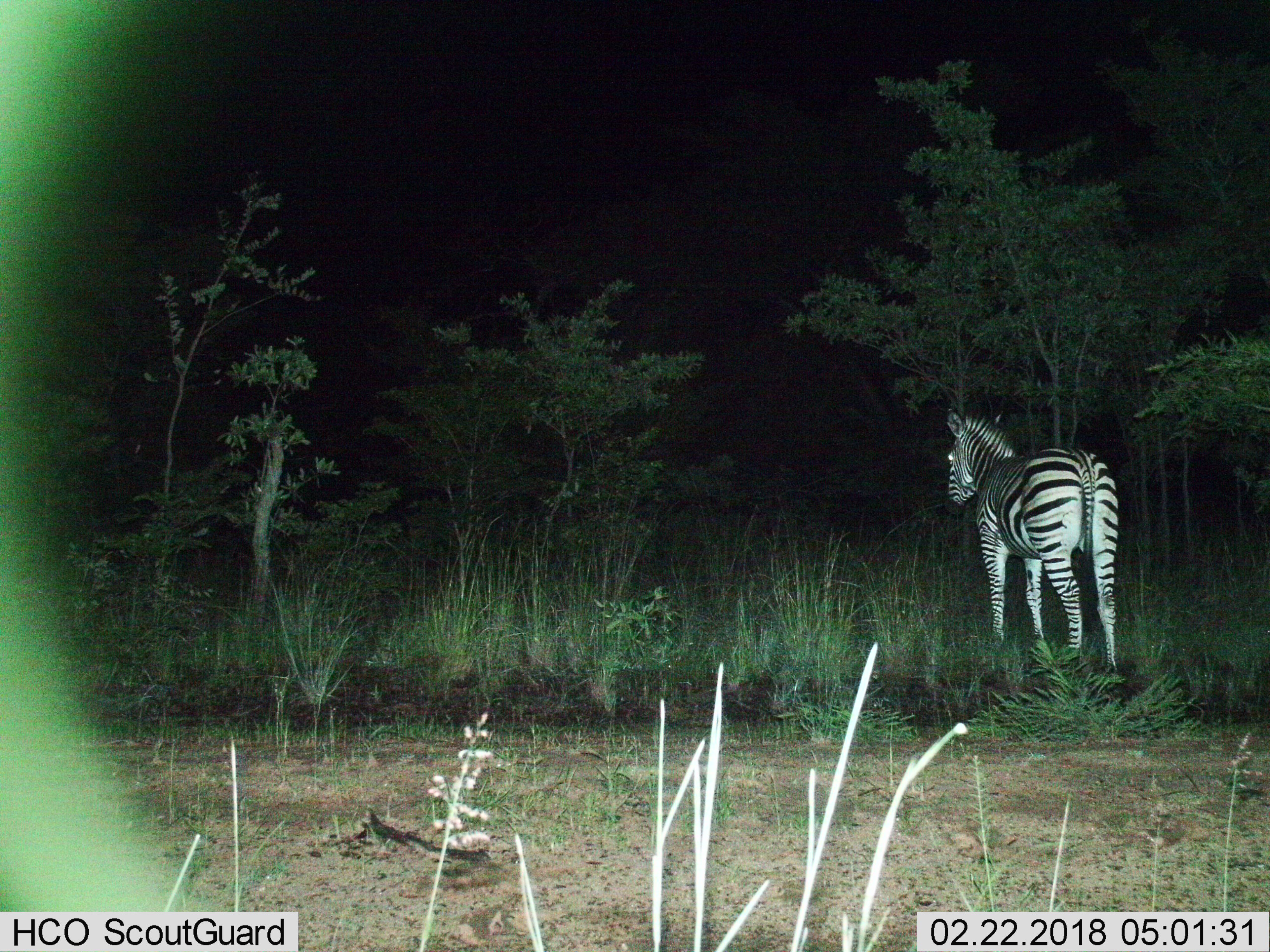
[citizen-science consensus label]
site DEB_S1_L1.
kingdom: Animalia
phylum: Chordata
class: Mammalia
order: Perissodactyla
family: Equidae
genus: Equus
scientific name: Equus quagga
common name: plains zebra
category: zebraplains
Zebraplains (plains zebra) (Equus quagga), count 1. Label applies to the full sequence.